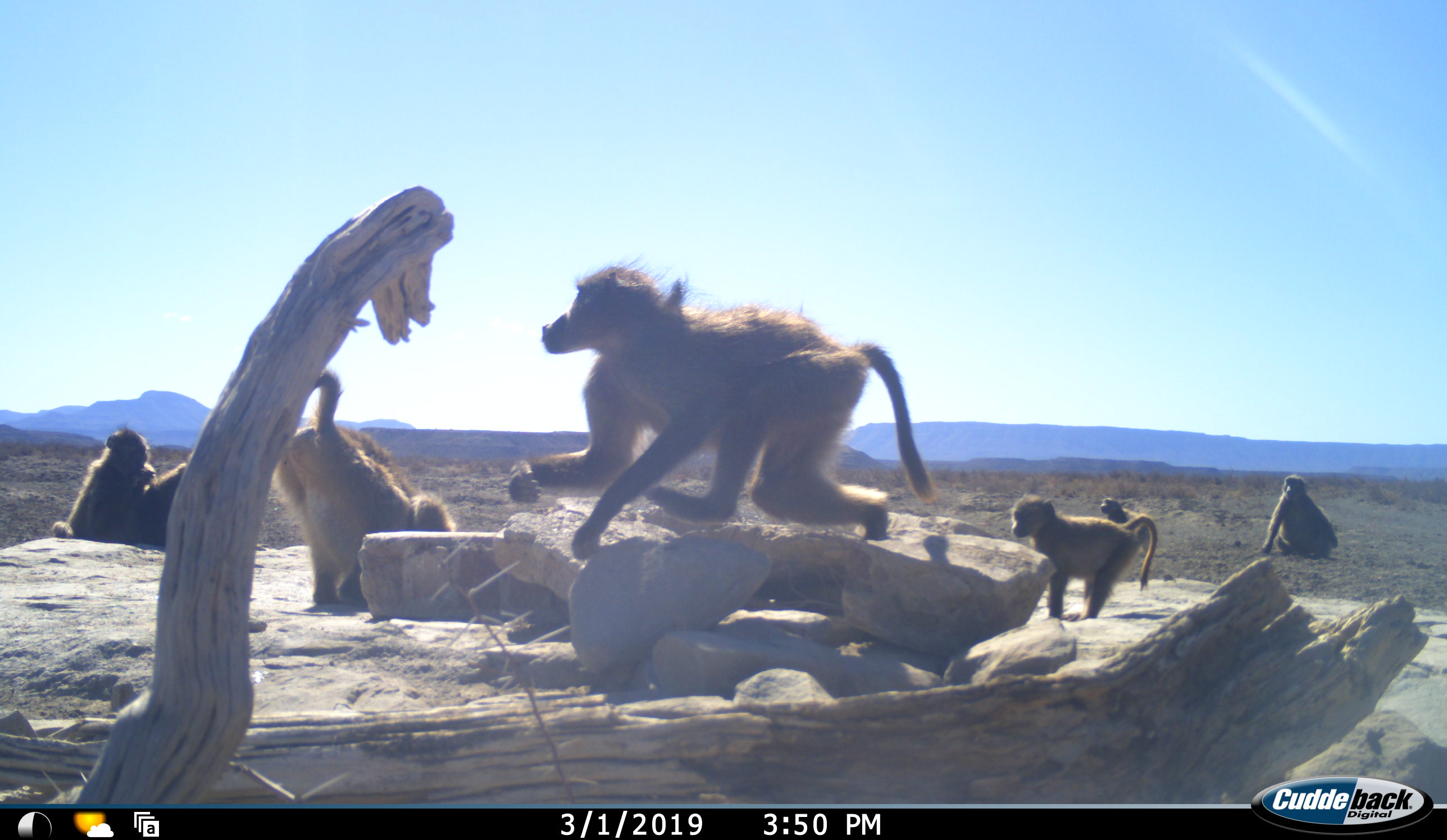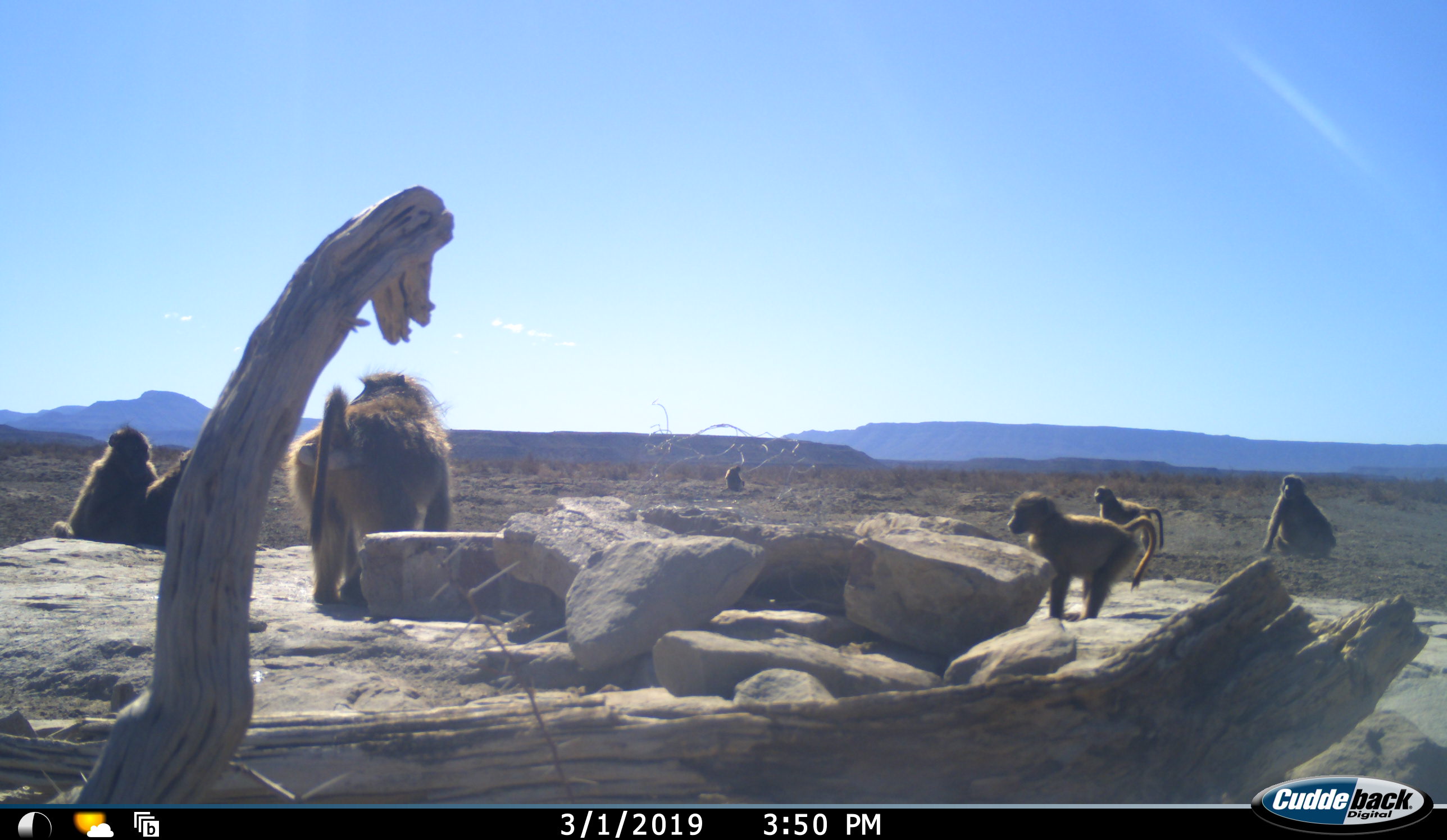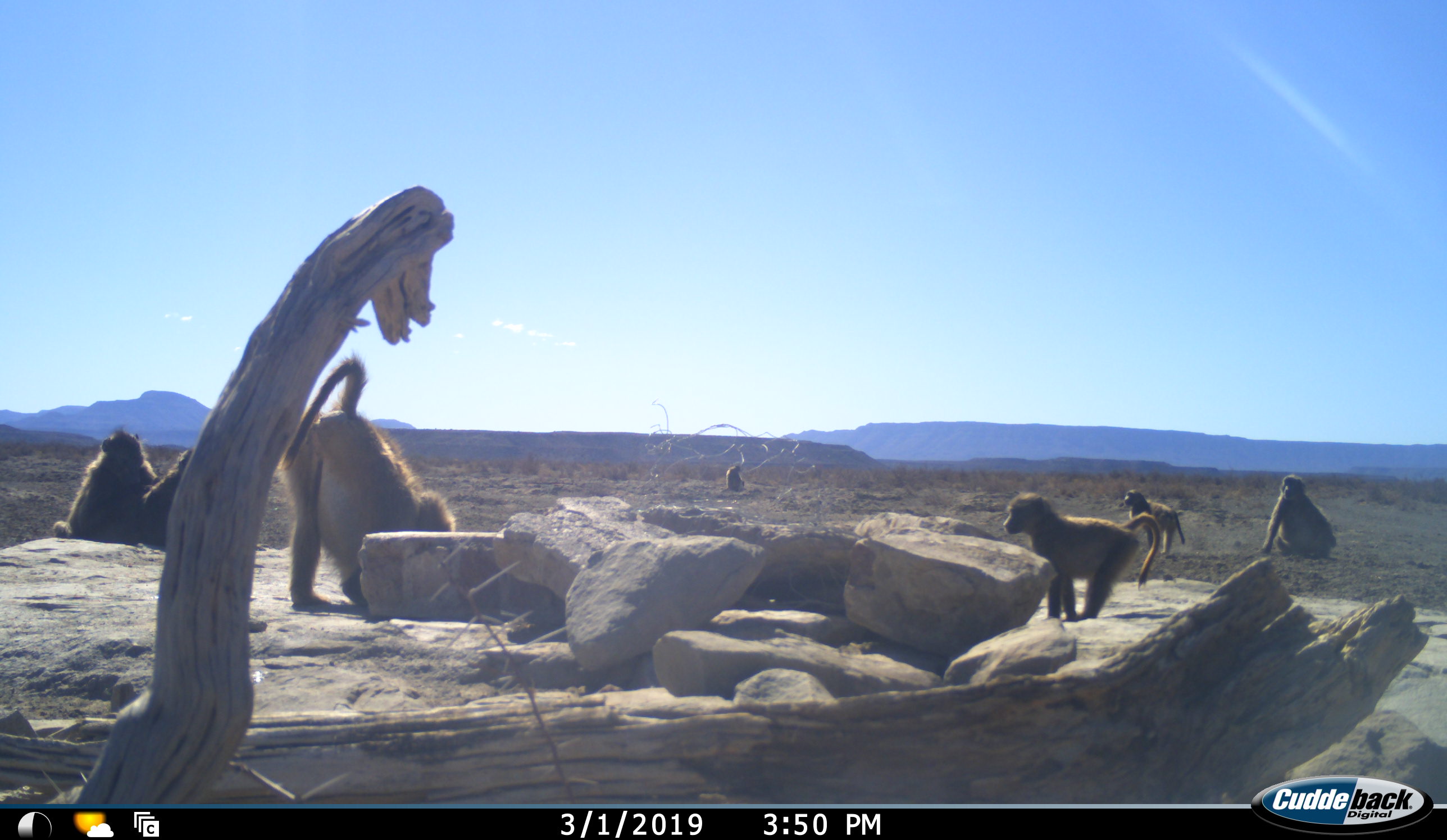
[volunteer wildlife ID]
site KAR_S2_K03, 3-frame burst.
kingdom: Animalia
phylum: Chordata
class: Mammalia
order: Primates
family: Cercopithecidae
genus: Papio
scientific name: Papio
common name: baboon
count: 8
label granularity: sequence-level